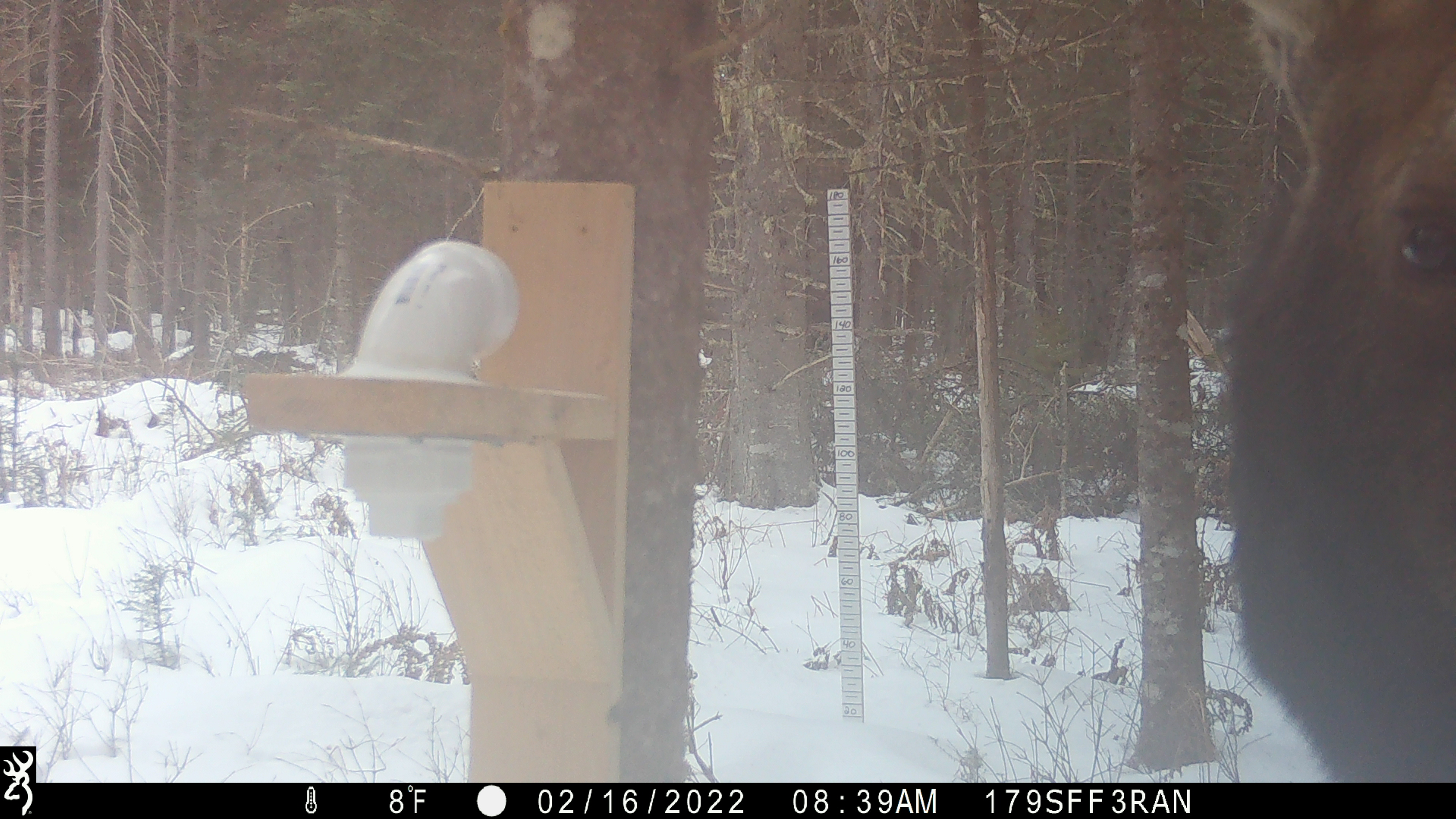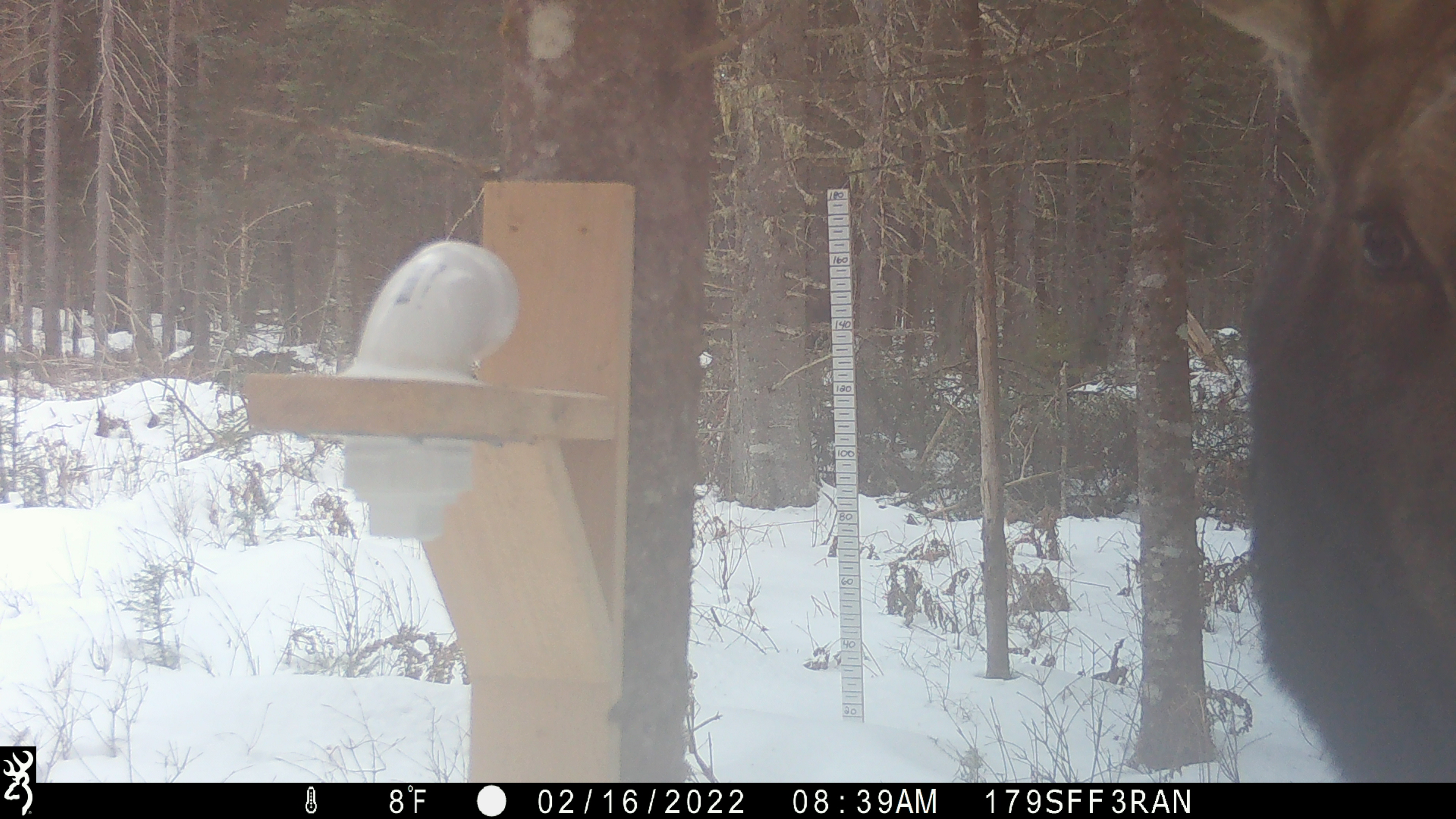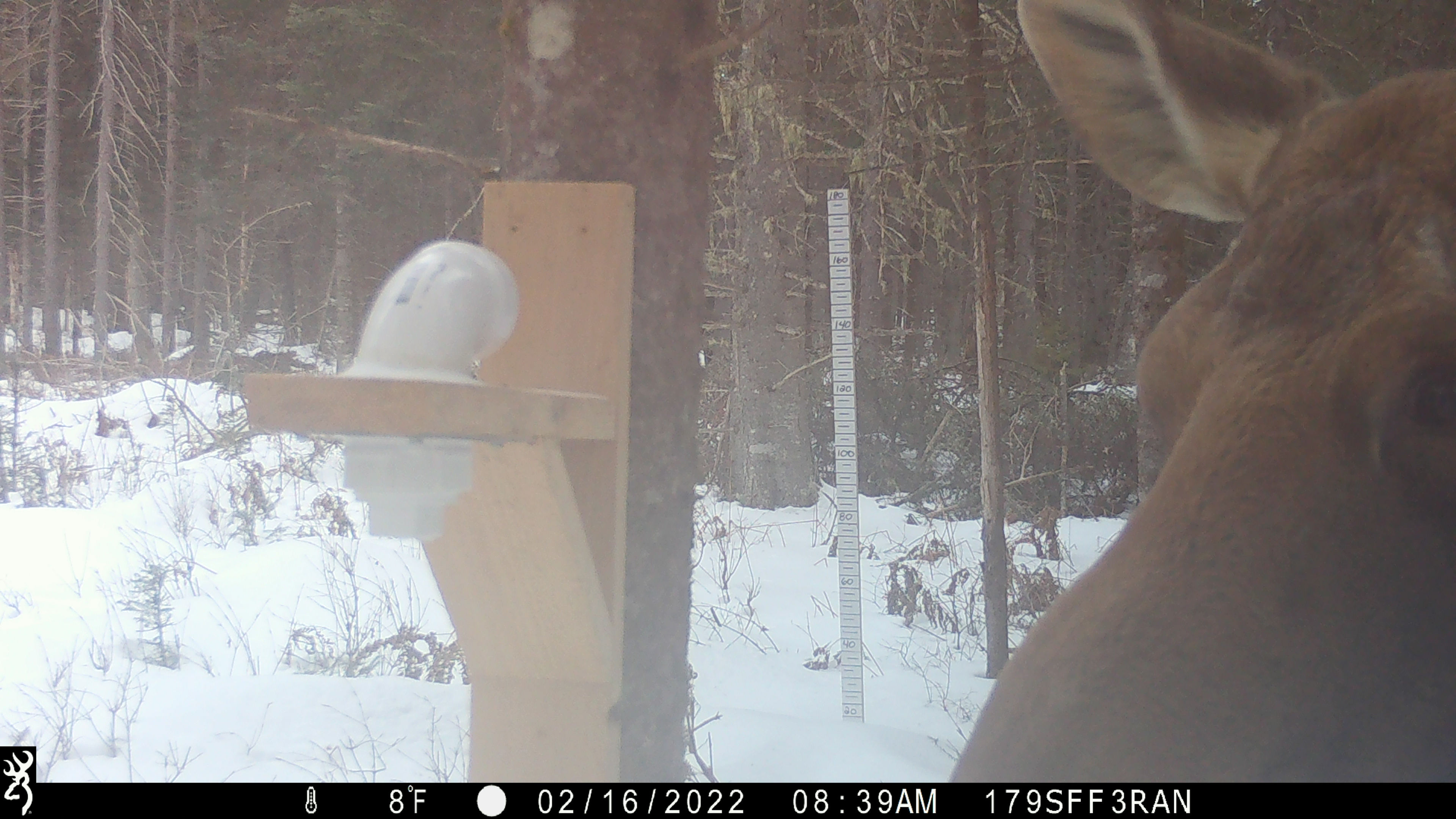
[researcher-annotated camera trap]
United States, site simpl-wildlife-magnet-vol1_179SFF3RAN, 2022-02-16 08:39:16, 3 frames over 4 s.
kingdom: Animalia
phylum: Chordata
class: Mammalia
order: Artiodactyla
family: Cervidae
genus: Alces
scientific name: Alces alces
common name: moose